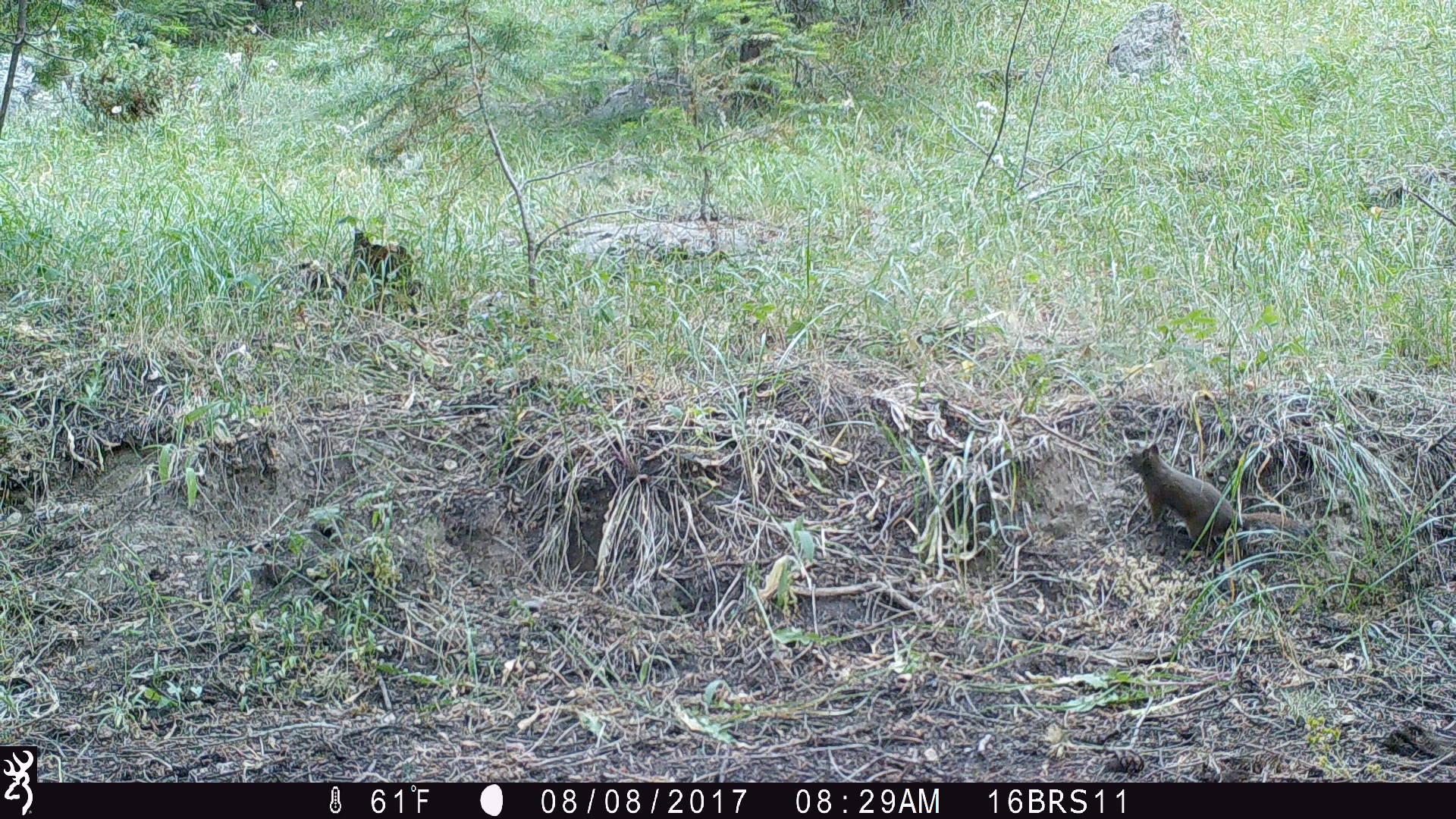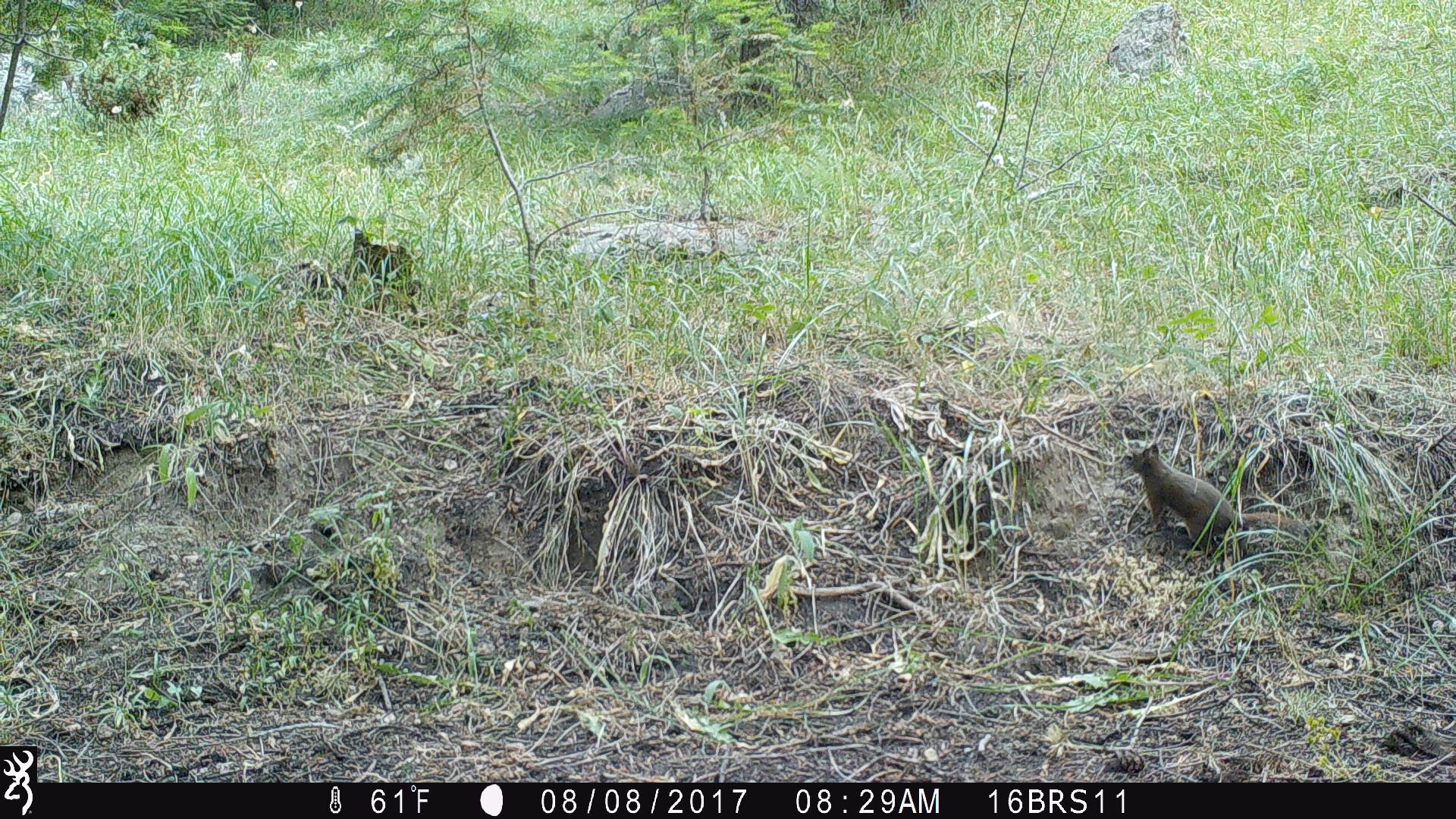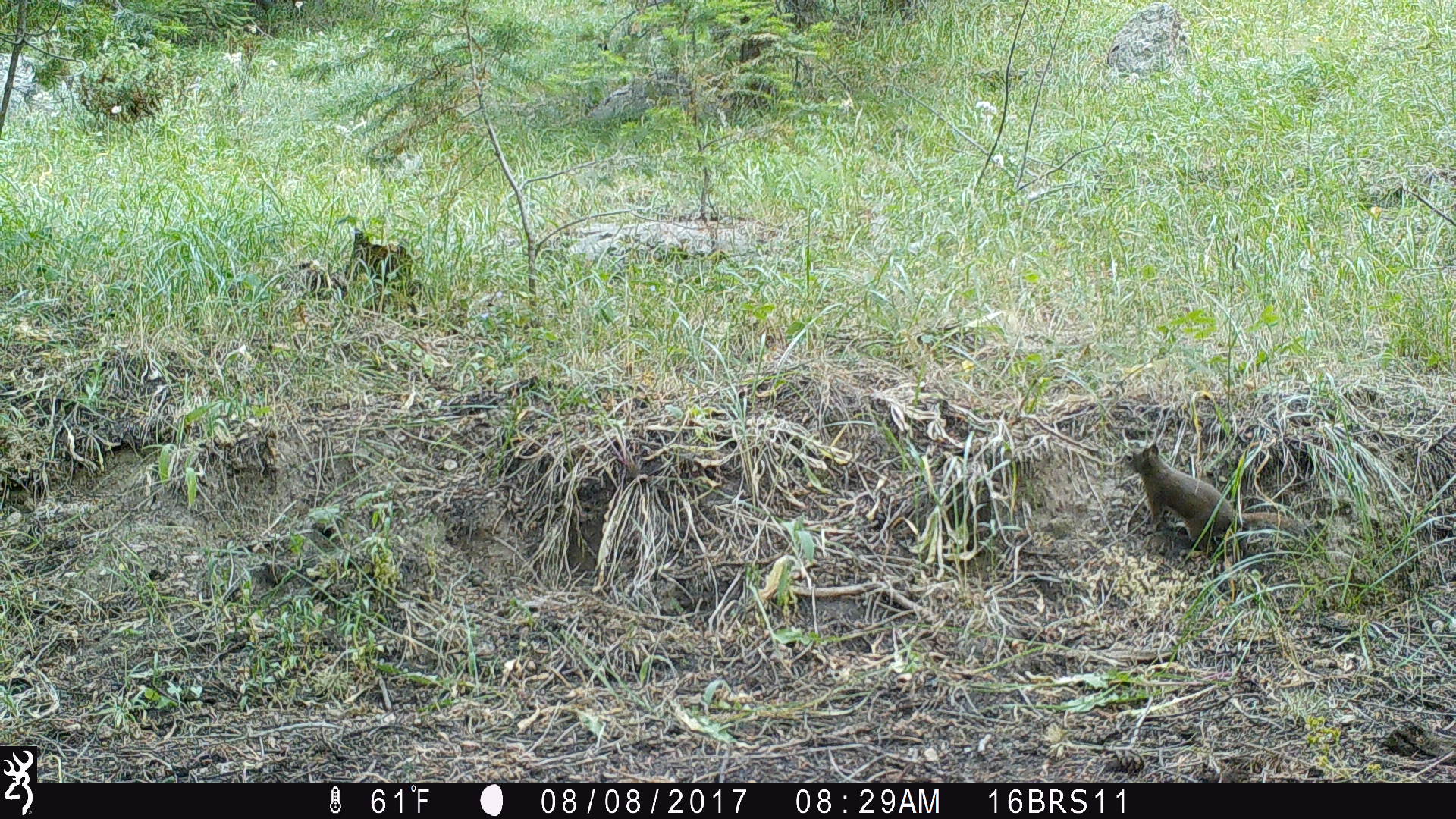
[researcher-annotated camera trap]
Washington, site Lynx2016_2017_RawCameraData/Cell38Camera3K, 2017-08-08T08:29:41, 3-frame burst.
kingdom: Animalia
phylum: Chordata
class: Mammalia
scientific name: Mammalia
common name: small mammal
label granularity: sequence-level